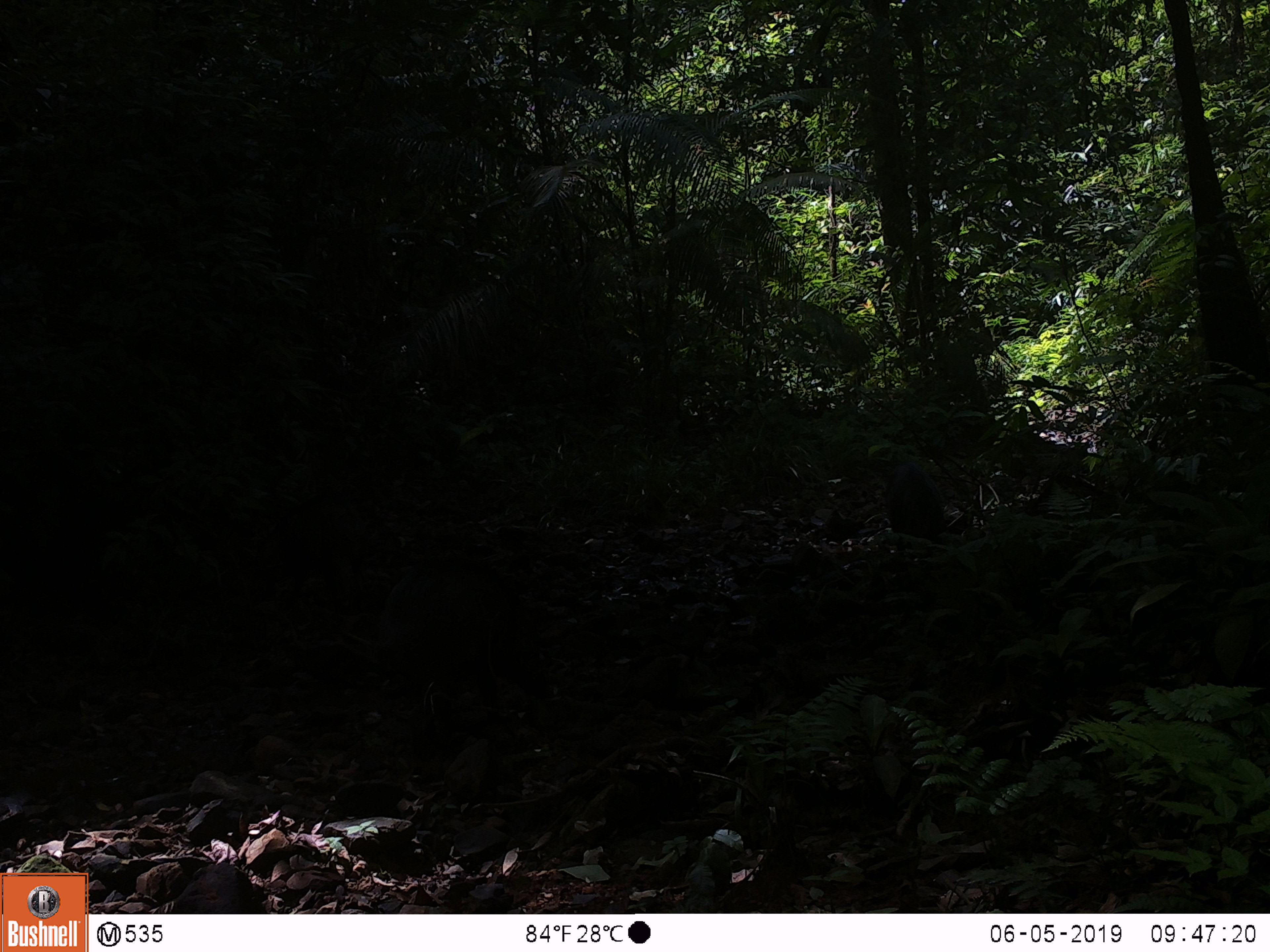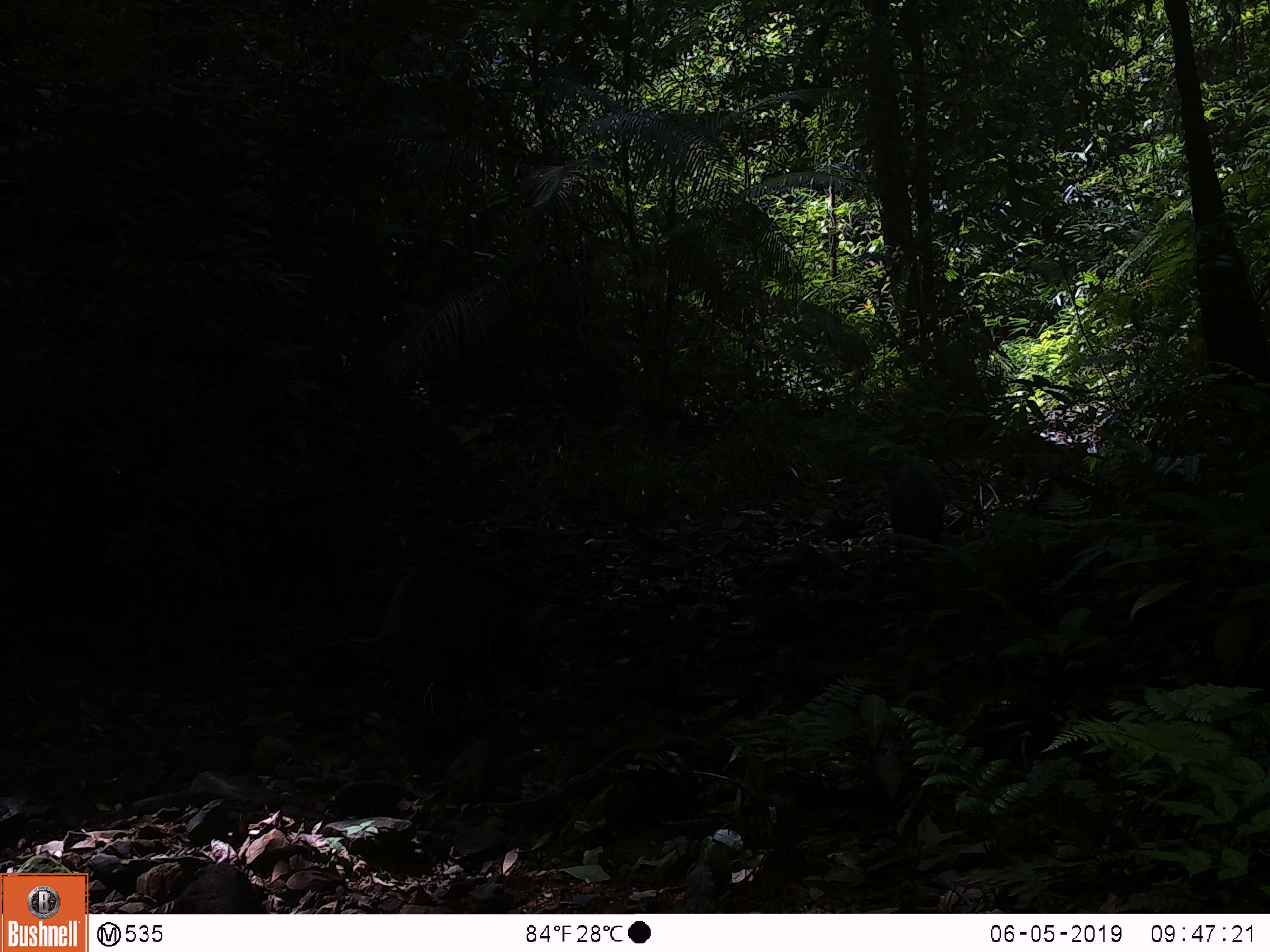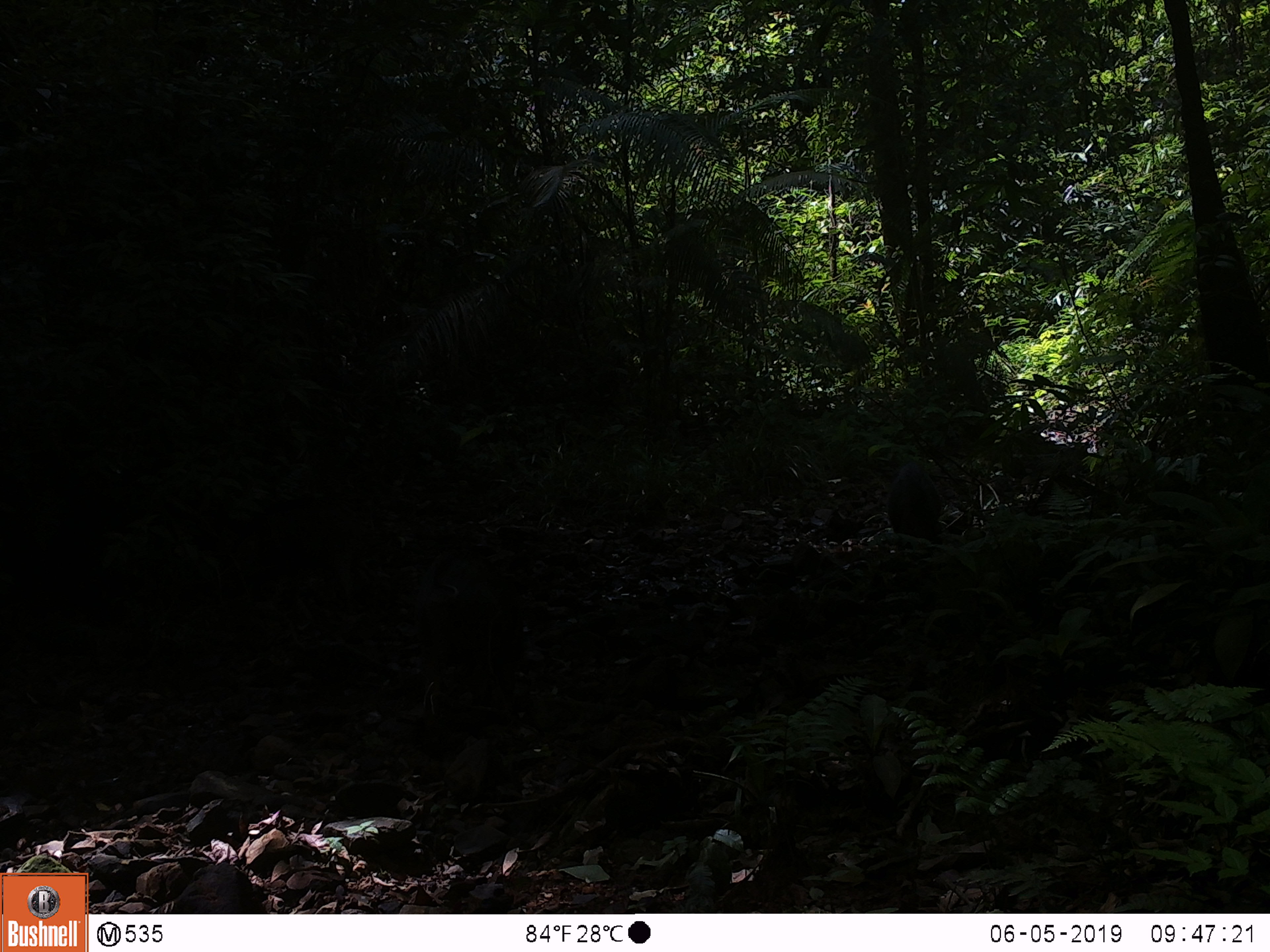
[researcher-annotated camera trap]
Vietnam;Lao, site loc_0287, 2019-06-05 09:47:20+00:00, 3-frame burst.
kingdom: Animalia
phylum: Chordata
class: Mammalia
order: Artiodactyla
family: Suidae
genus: Sus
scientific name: Sus scrofa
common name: eurasian wild pig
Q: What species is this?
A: Eurasian wild pig (Sus scrofa).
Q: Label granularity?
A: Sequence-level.